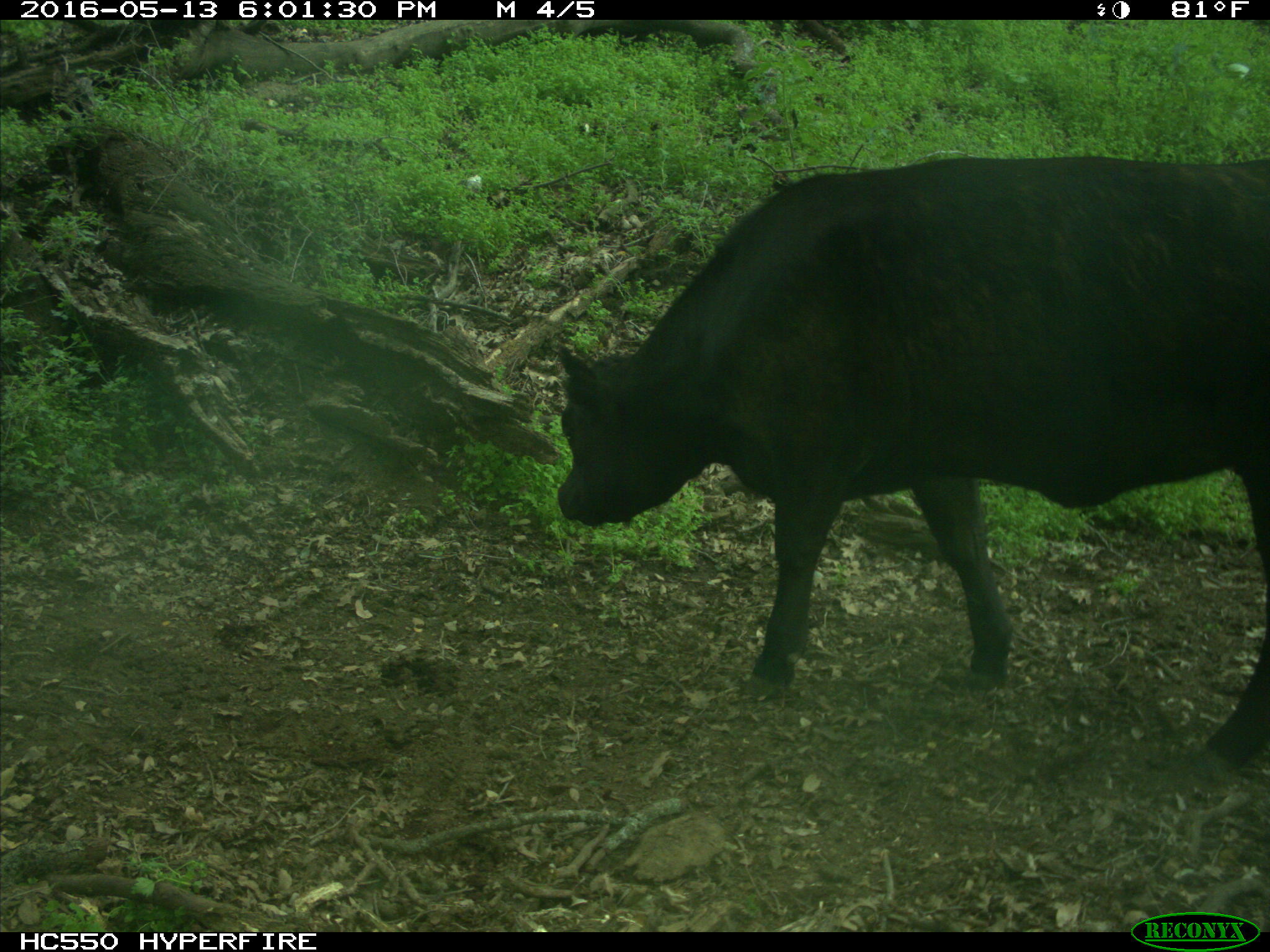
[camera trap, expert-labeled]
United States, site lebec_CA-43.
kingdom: Animalia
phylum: Chordata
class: Mammalia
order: Artiodactyla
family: Bovidae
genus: Bos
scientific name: Bos taurus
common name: domestic cow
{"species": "Bos taurus (domestic cow)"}